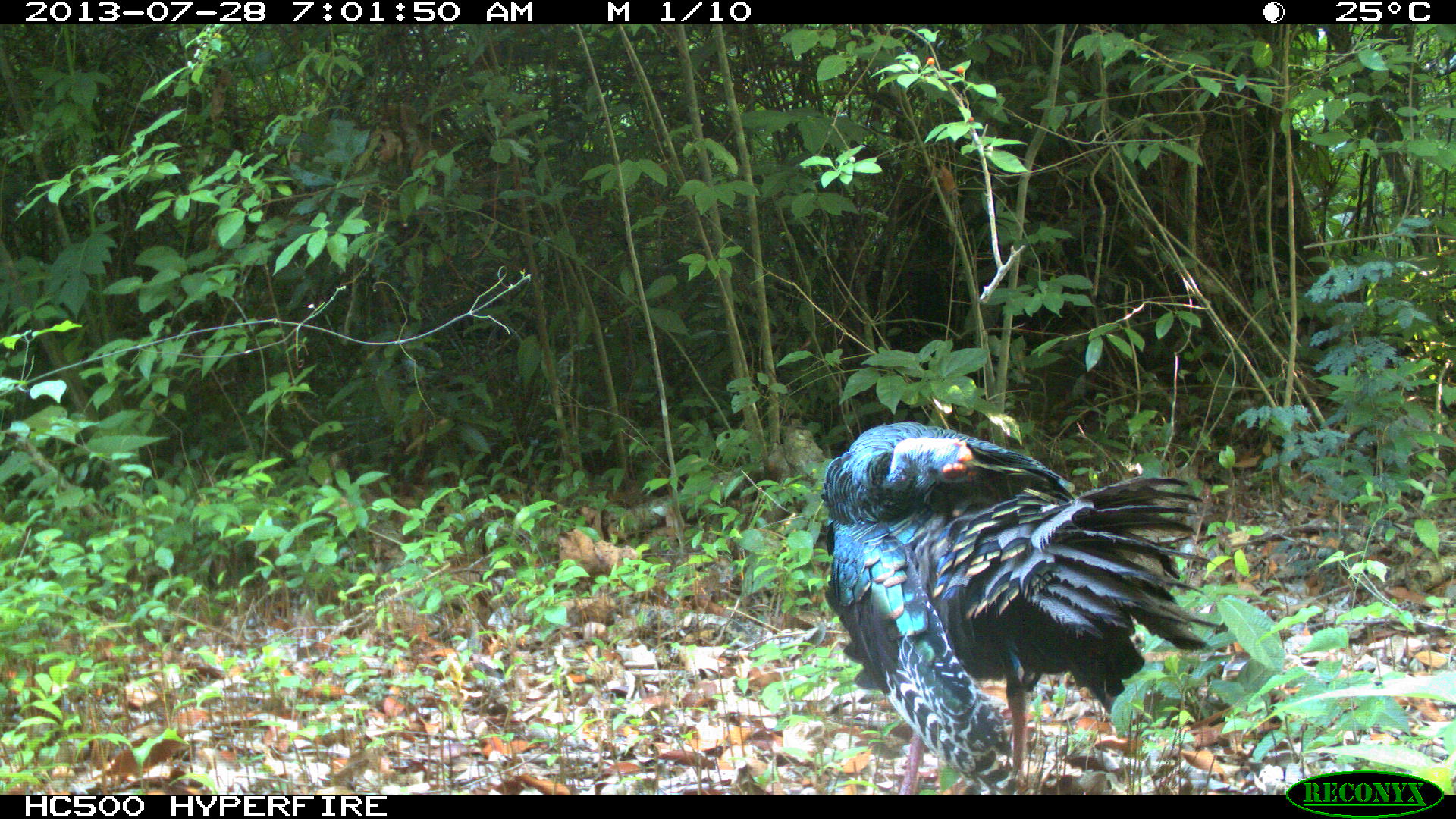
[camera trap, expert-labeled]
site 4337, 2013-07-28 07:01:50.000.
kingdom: Animalia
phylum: Chordata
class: Aves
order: Galliformes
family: Phasianidae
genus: Meleagris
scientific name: Meleagris ocellata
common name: ocellated turkey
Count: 1.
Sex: male.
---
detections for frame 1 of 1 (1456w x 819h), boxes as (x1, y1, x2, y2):
meleagris ocellata: (819, 421, 1223, 794)